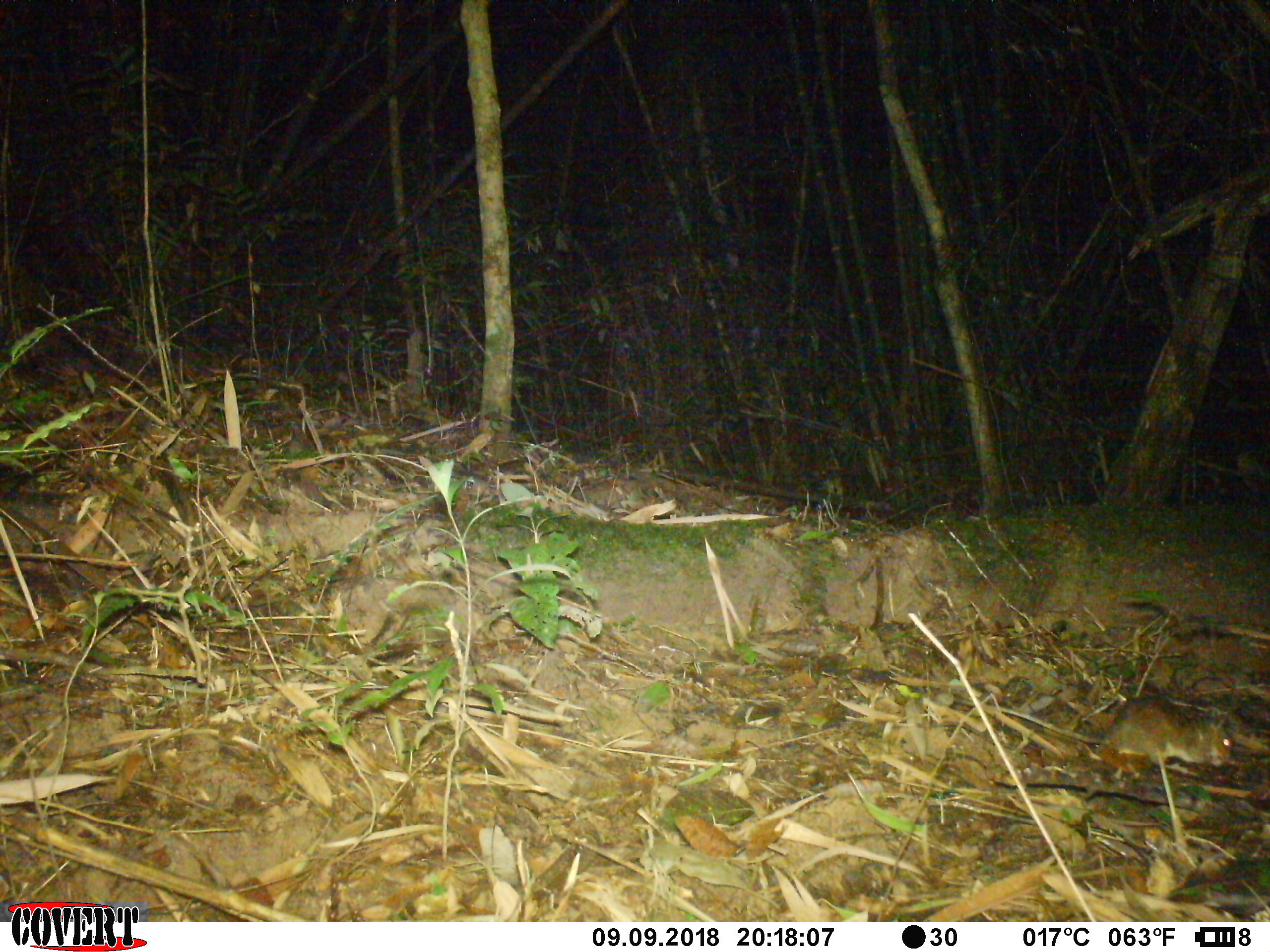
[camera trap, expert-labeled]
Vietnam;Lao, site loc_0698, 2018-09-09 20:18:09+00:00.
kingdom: Animalia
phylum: Chordata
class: Mammalia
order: Rodentia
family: Muridae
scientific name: Muridae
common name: old-world mice and rats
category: unidentified murid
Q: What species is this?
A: Unidentified murid (old-world mice and rats) (Muridae).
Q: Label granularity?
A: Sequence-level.